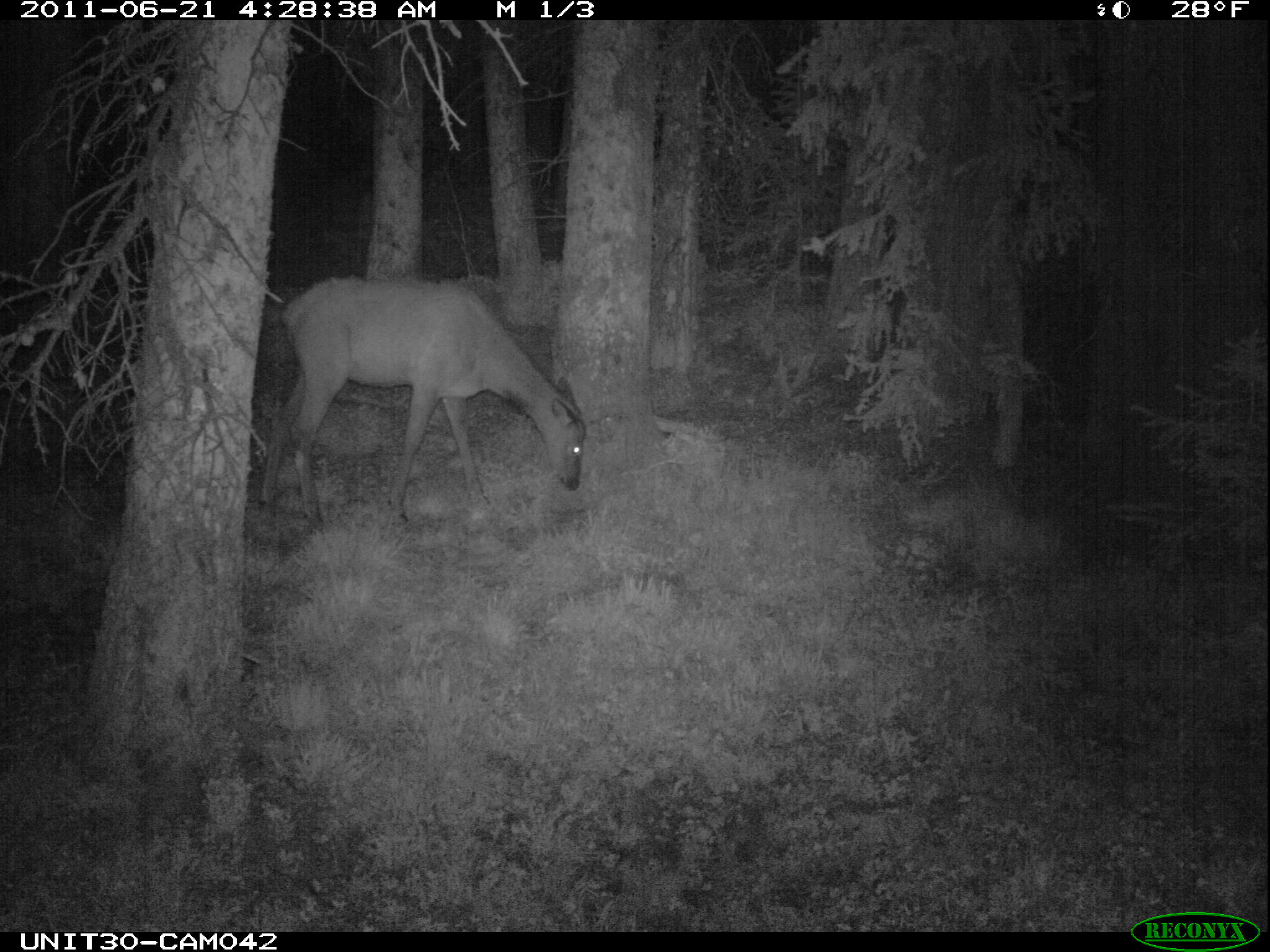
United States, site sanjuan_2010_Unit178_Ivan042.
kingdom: Animalia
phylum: Chordata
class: Mammalia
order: Artiodactyla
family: Cervidae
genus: Cervus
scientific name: Cervus elaphus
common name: red deer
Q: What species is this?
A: Cervus elaphus (red deer).